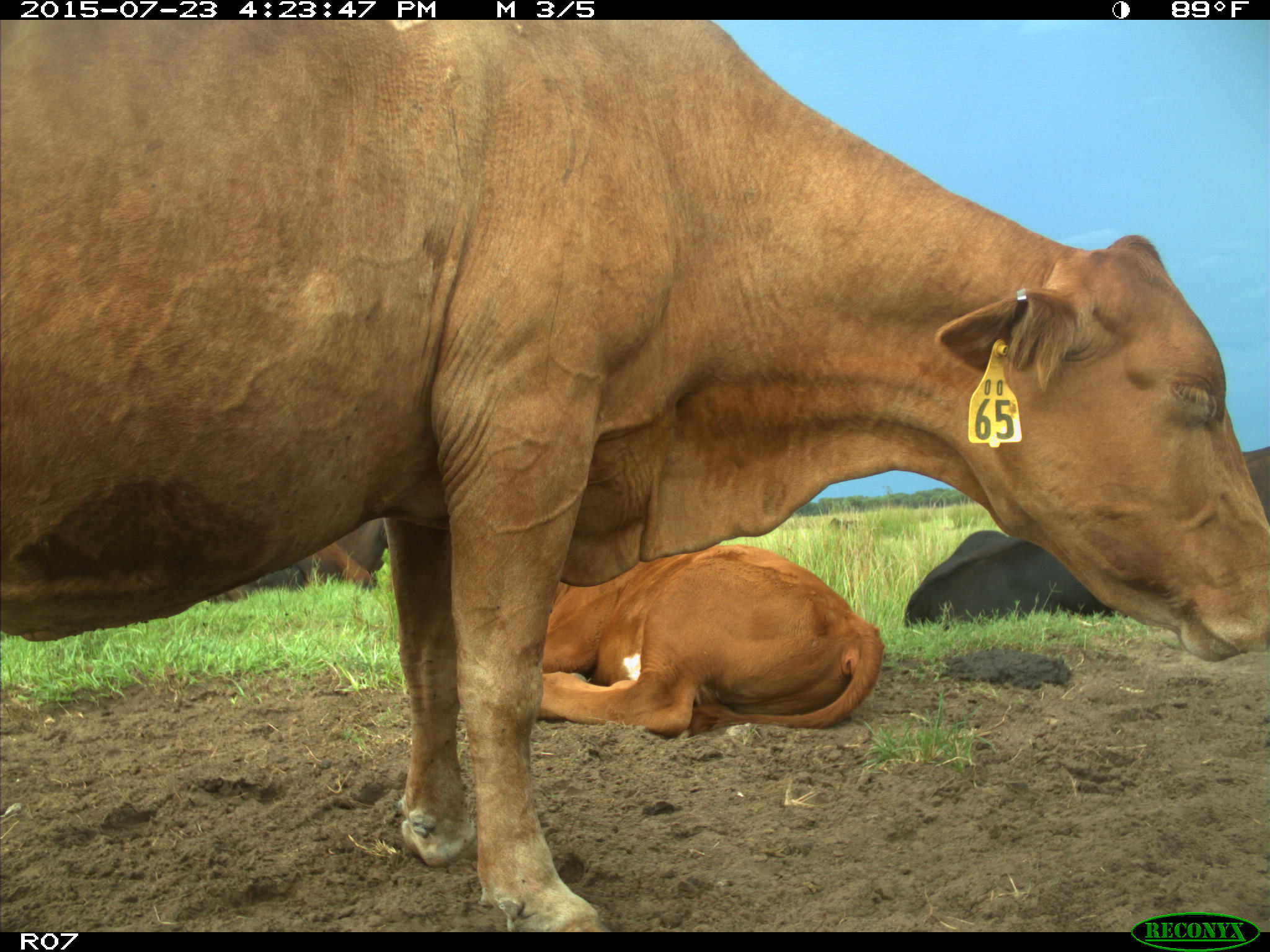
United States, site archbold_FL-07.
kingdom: Animalia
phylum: Chordata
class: Mammalia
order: Artiodactyla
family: Bovidae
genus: Bos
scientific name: Bos taurus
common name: domestic cow